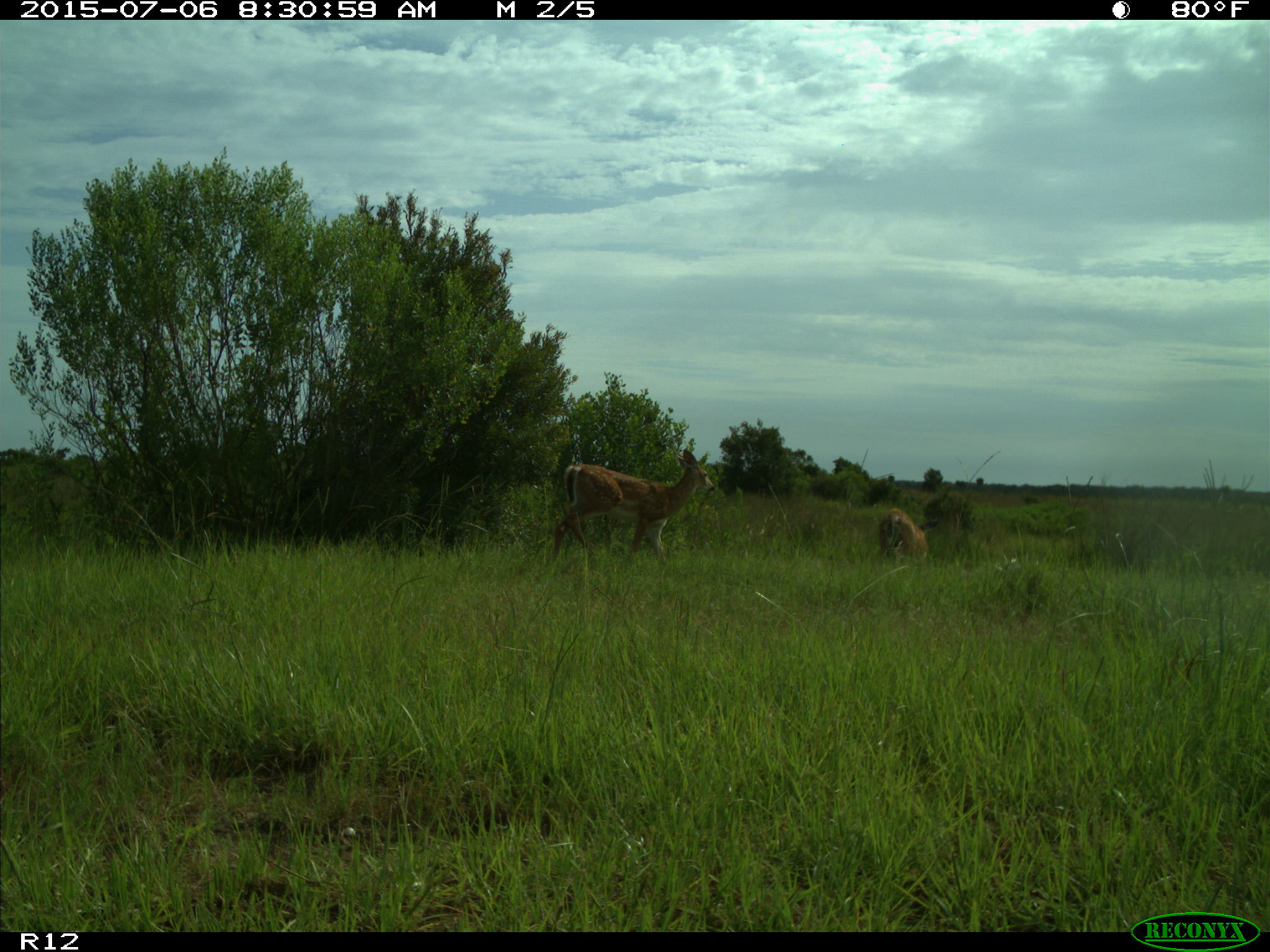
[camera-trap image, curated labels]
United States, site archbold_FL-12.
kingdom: Animalia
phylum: Chordata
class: Mammalia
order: Artiodactyla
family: Cervidae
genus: Odocoileus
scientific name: Odocoileus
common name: deer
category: unidentified deer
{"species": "unidentified deer (deer) (Odocoileus)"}